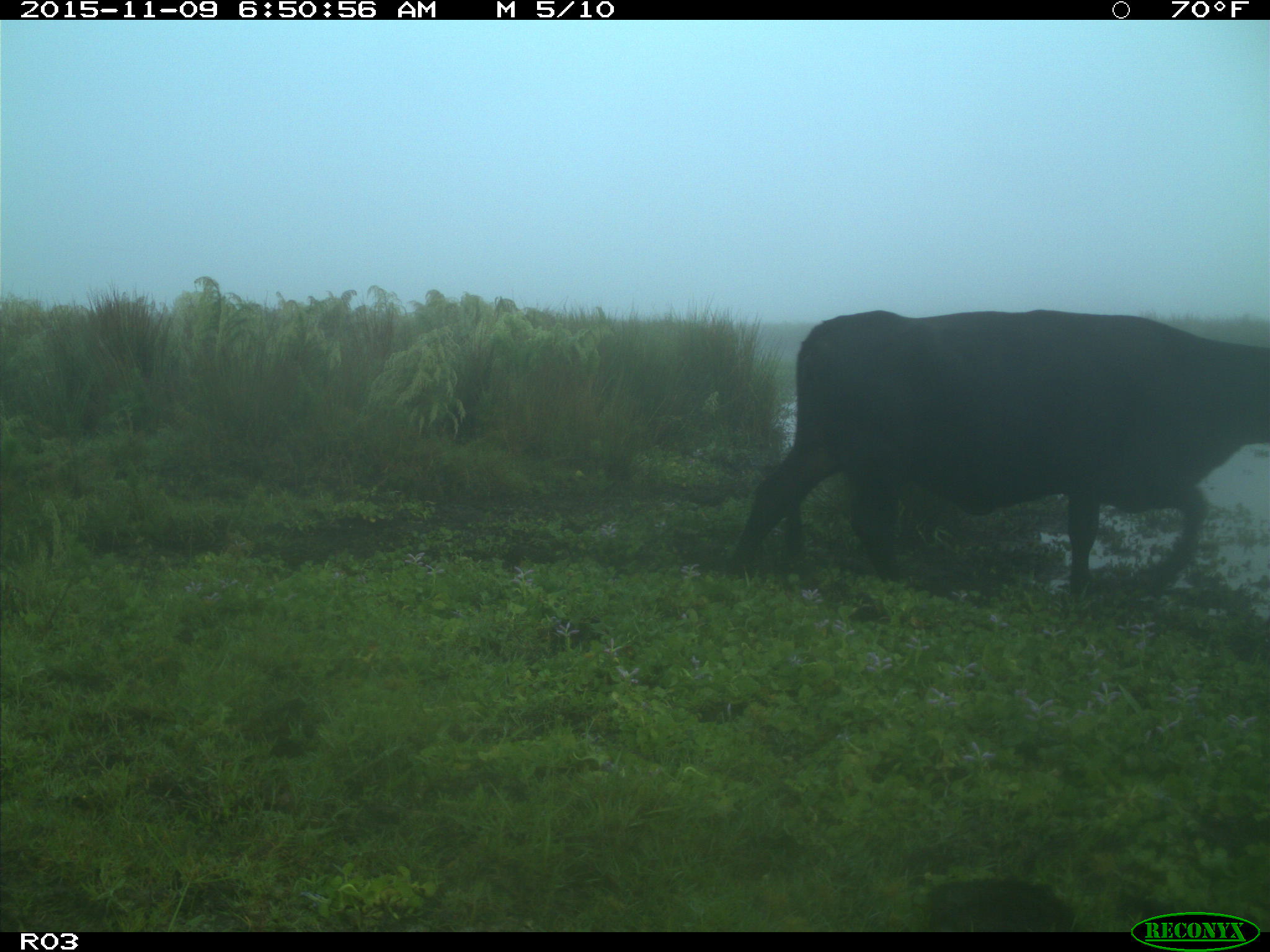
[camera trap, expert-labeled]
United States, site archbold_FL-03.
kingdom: Animalia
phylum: Chordata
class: Mammalia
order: Artiodactyla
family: Bovidae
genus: Bos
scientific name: Bos taurus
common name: domestic cow